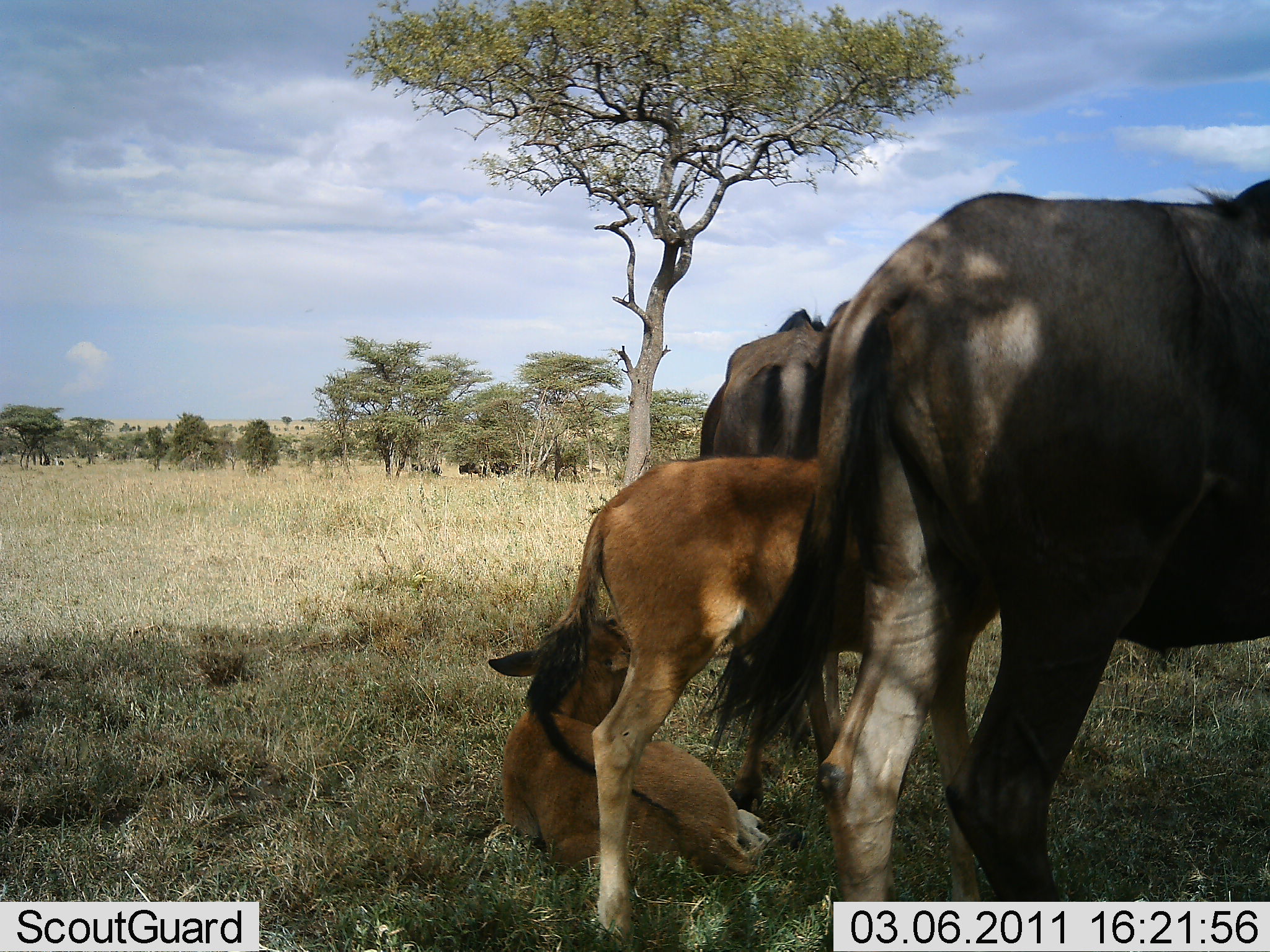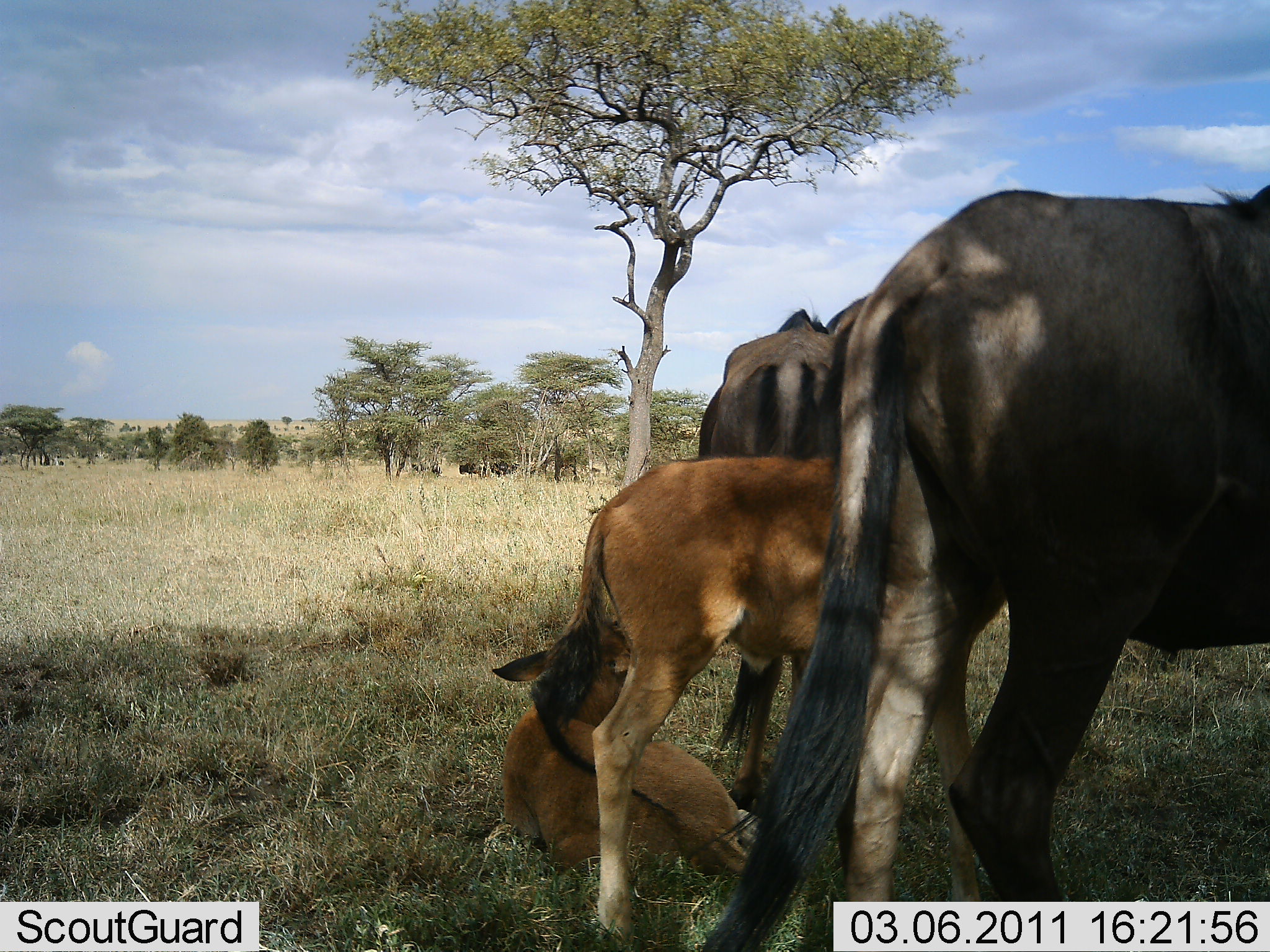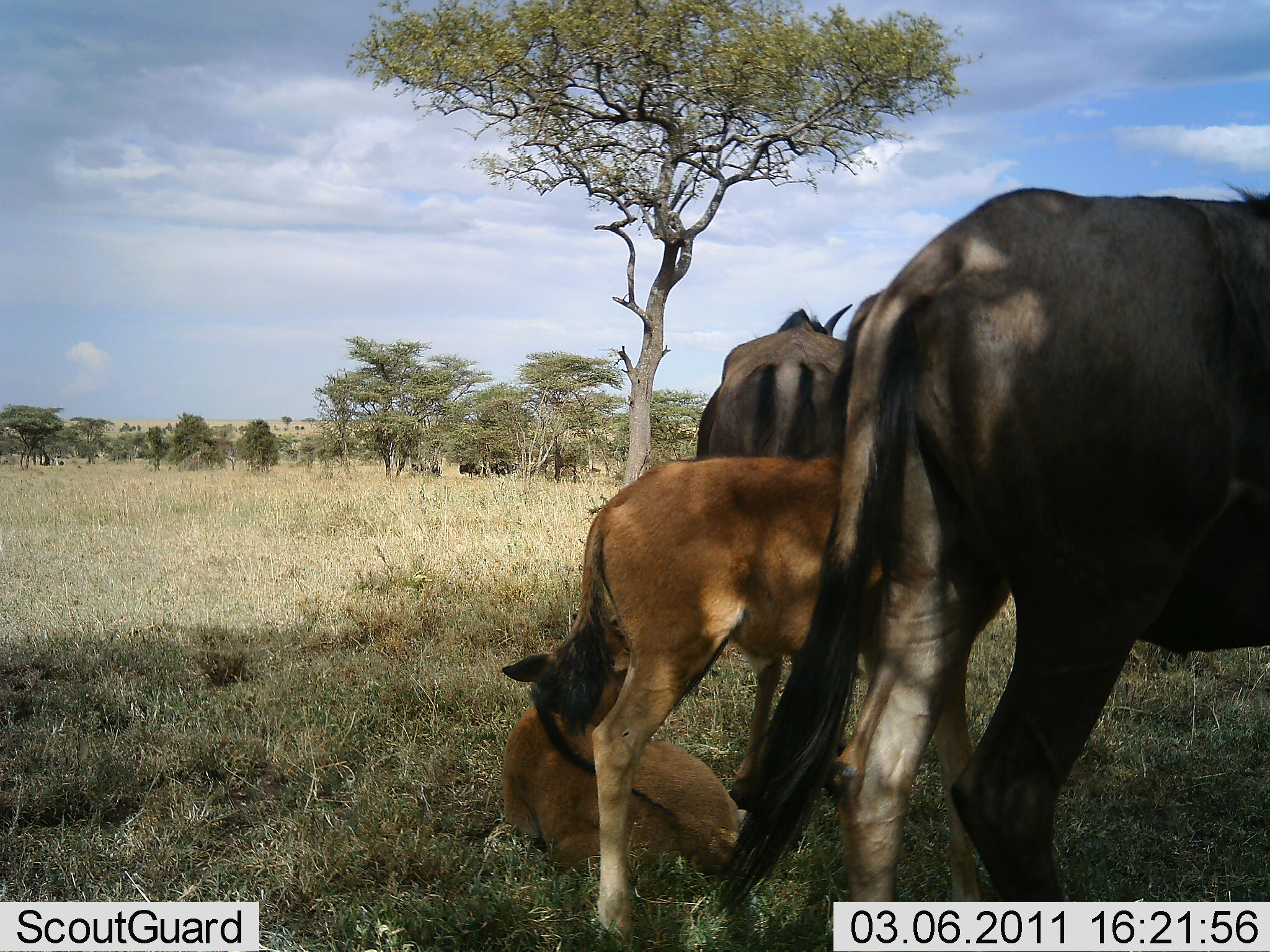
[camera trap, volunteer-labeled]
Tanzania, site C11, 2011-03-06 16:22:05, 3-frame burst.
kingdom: Animalia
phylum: Chordata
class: Mammalia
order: Artiodactyla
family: Bovidae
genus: Connochaetes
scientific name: Connochaetes taurinus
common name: blue wildebeest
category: wildebeest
Wildebeest (blue wildebeest) (Connochaetes taurinus), count 4. Behavior (volunteer vote fractions): standing 91%, resting 82%, moving 0%, interacting 0%. Young present (vote fraction): 100%. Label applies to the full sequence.